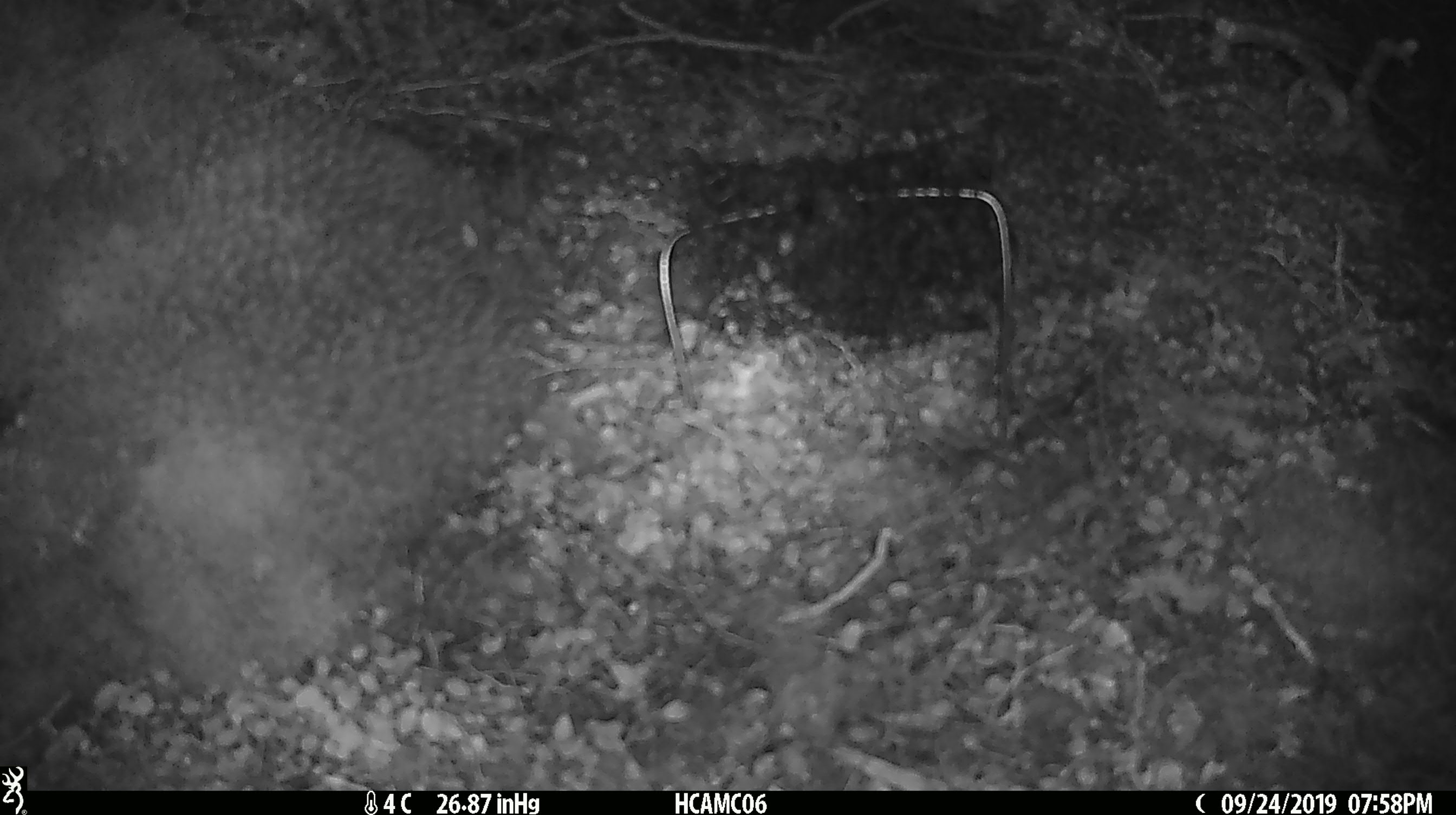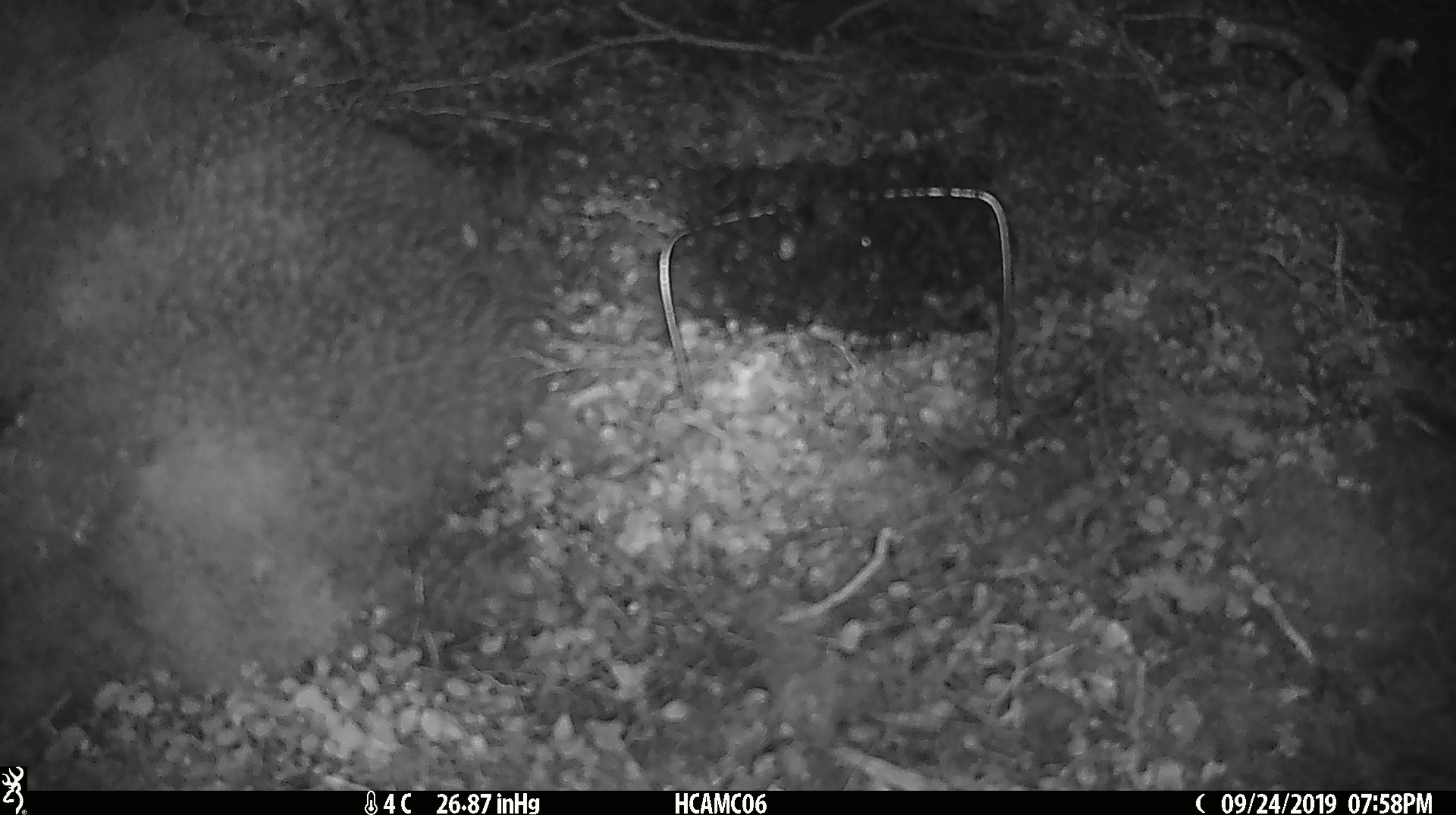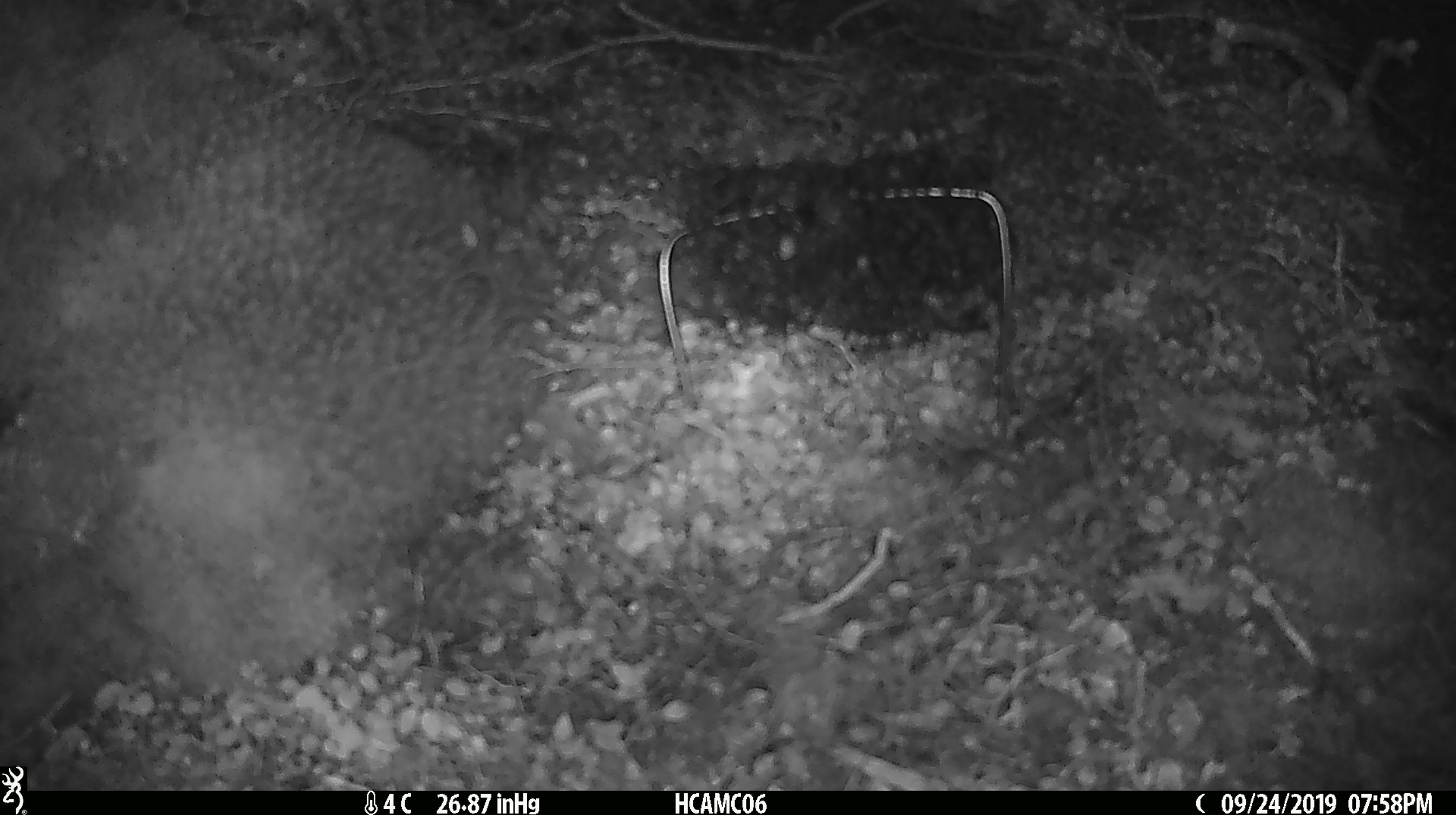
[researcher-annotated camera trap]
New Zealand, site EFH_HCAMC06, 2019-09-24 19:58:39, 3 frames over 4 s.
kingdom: Animalia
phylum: Chordata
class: Mammalia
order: Rodentia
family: Muridae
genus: Mus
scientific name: Mus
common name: mouse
Mouse (Mus).